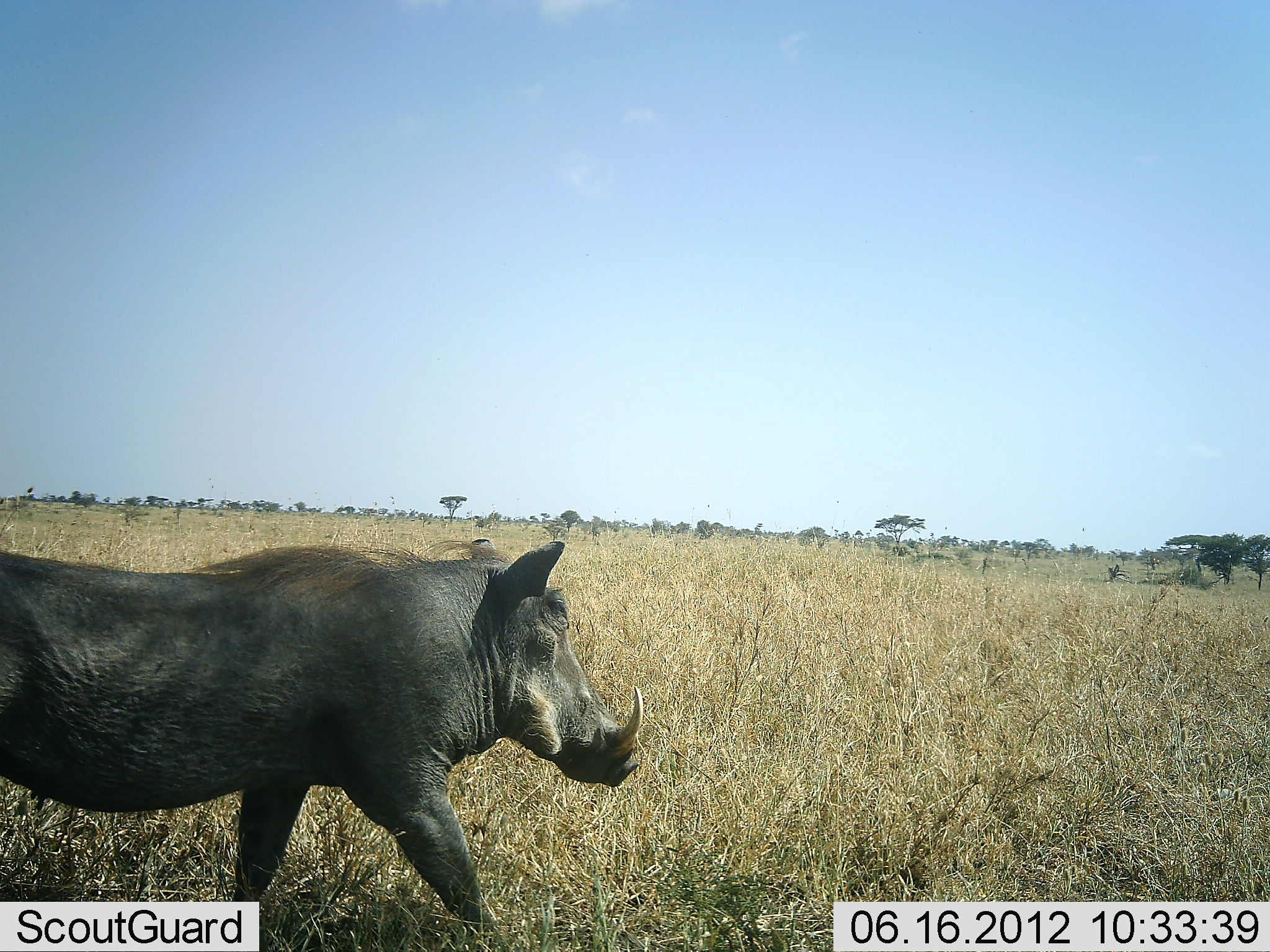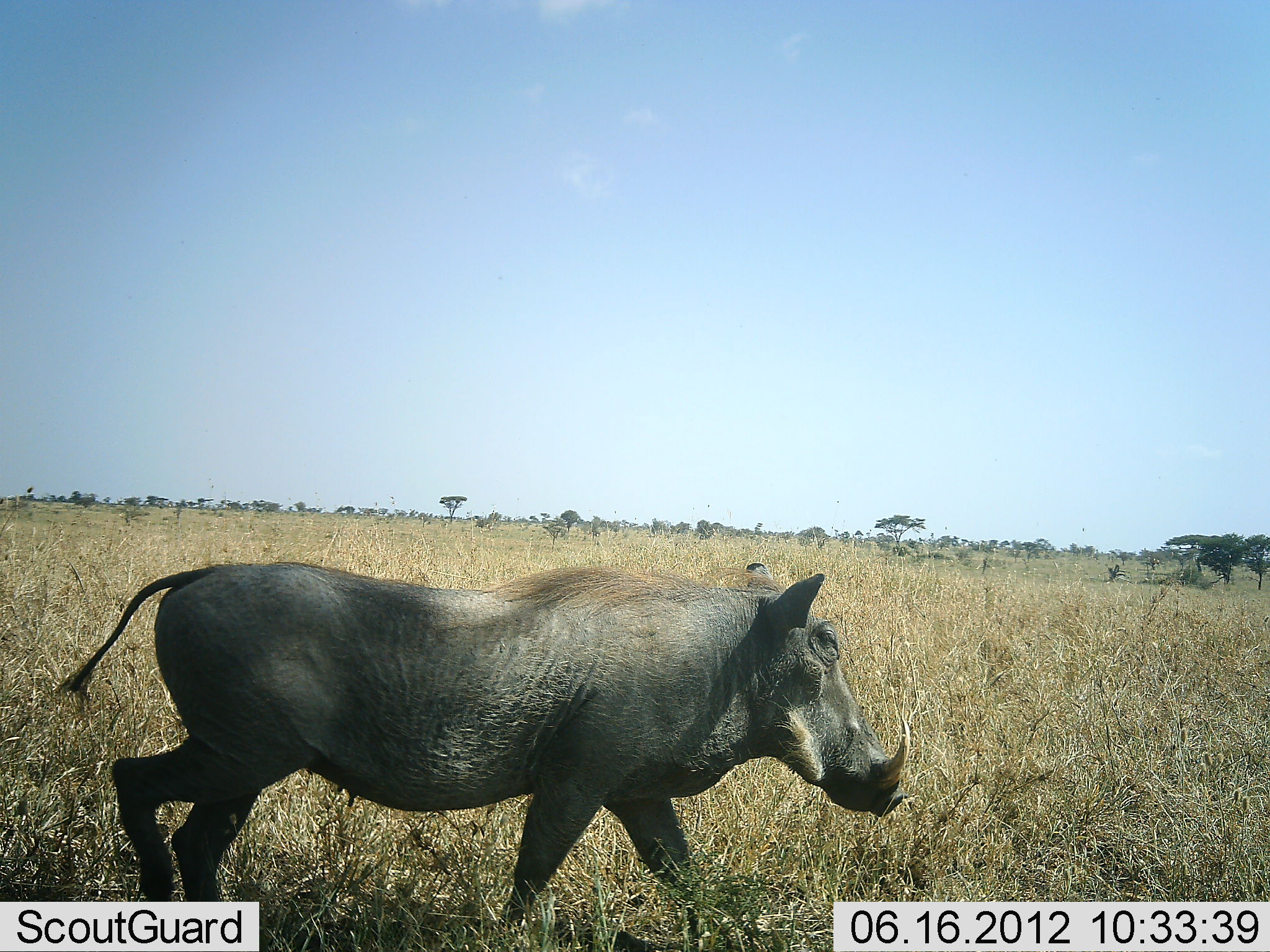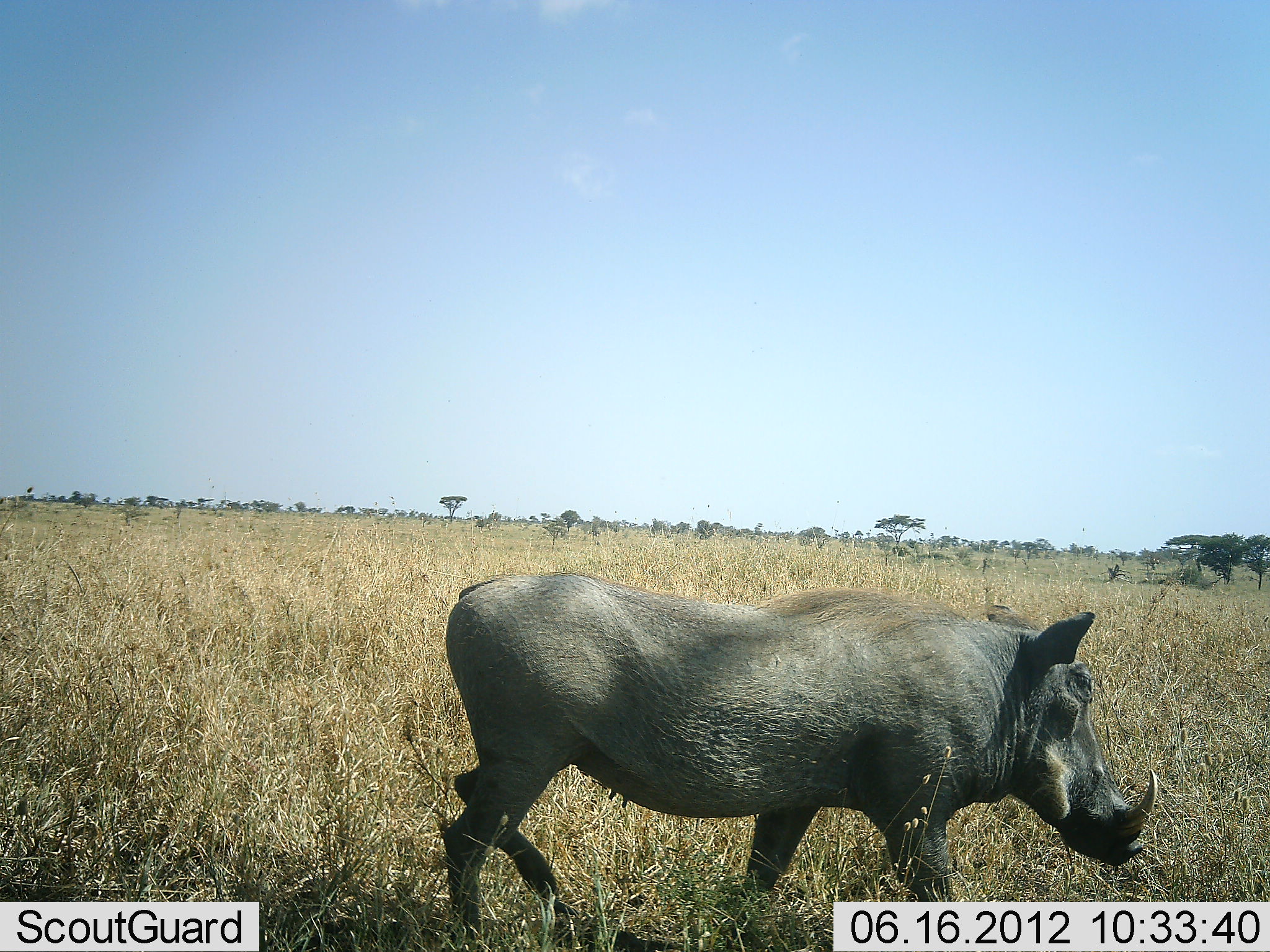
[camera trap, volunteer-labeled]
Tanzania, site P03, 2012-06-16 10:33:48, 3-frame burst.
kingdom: Animalia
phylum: Chordata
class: Mammalia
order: Artiodactyla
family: Suidae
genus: Phacochoerus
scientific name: Phacochoerus africanus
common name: warthog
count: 1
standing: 0%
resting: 0%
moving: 100%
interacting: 0%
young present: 0%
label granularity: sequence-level